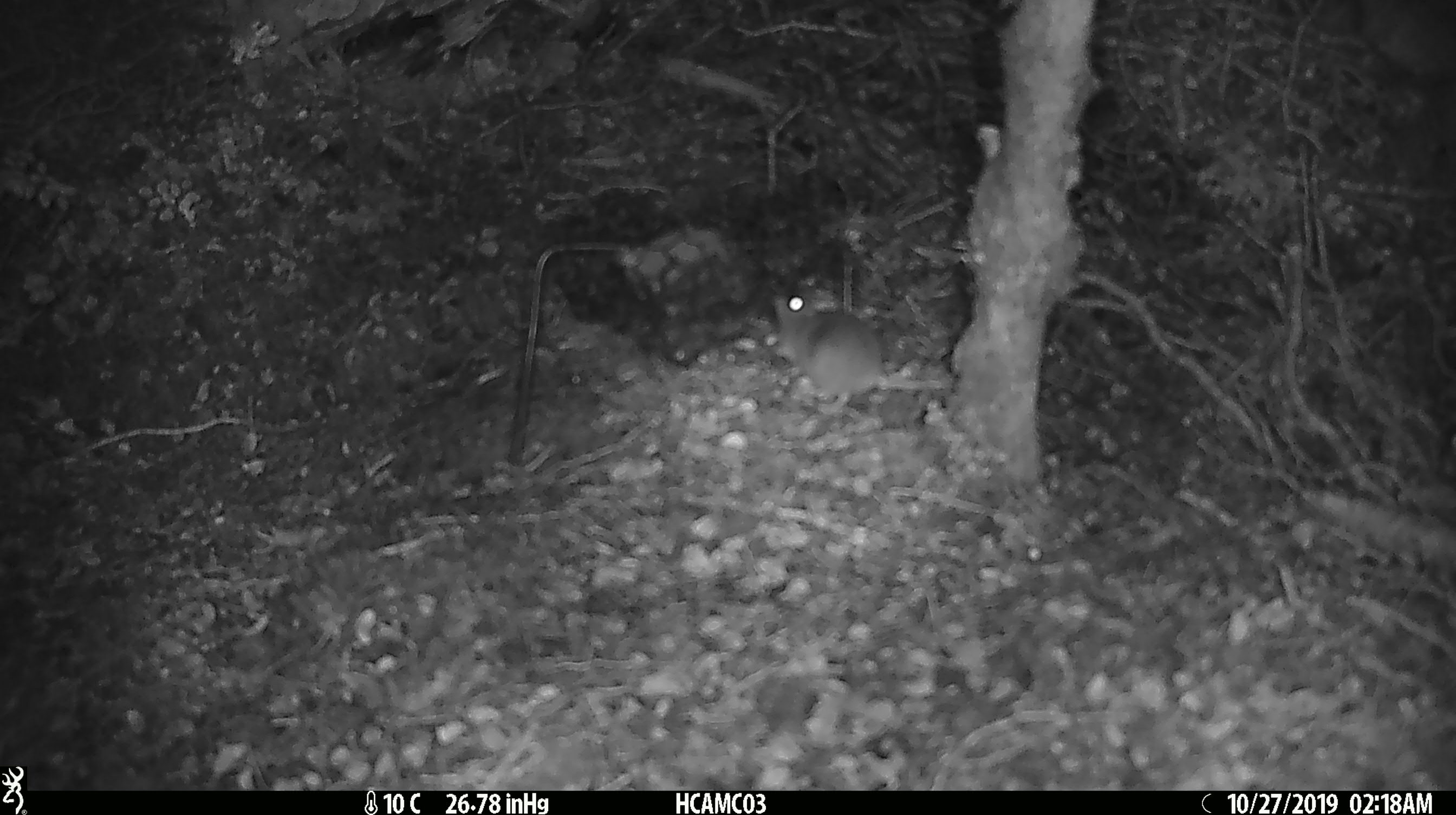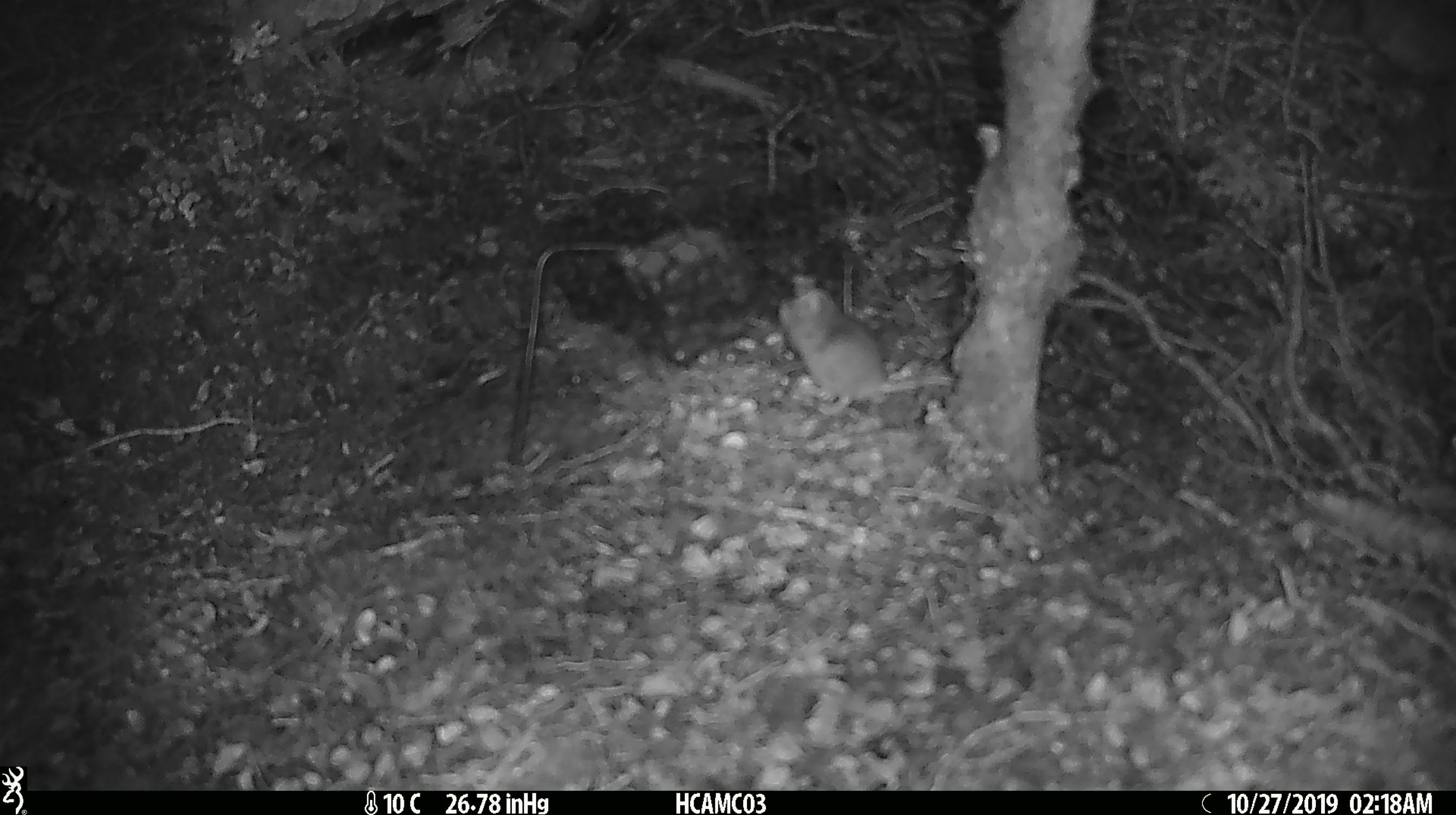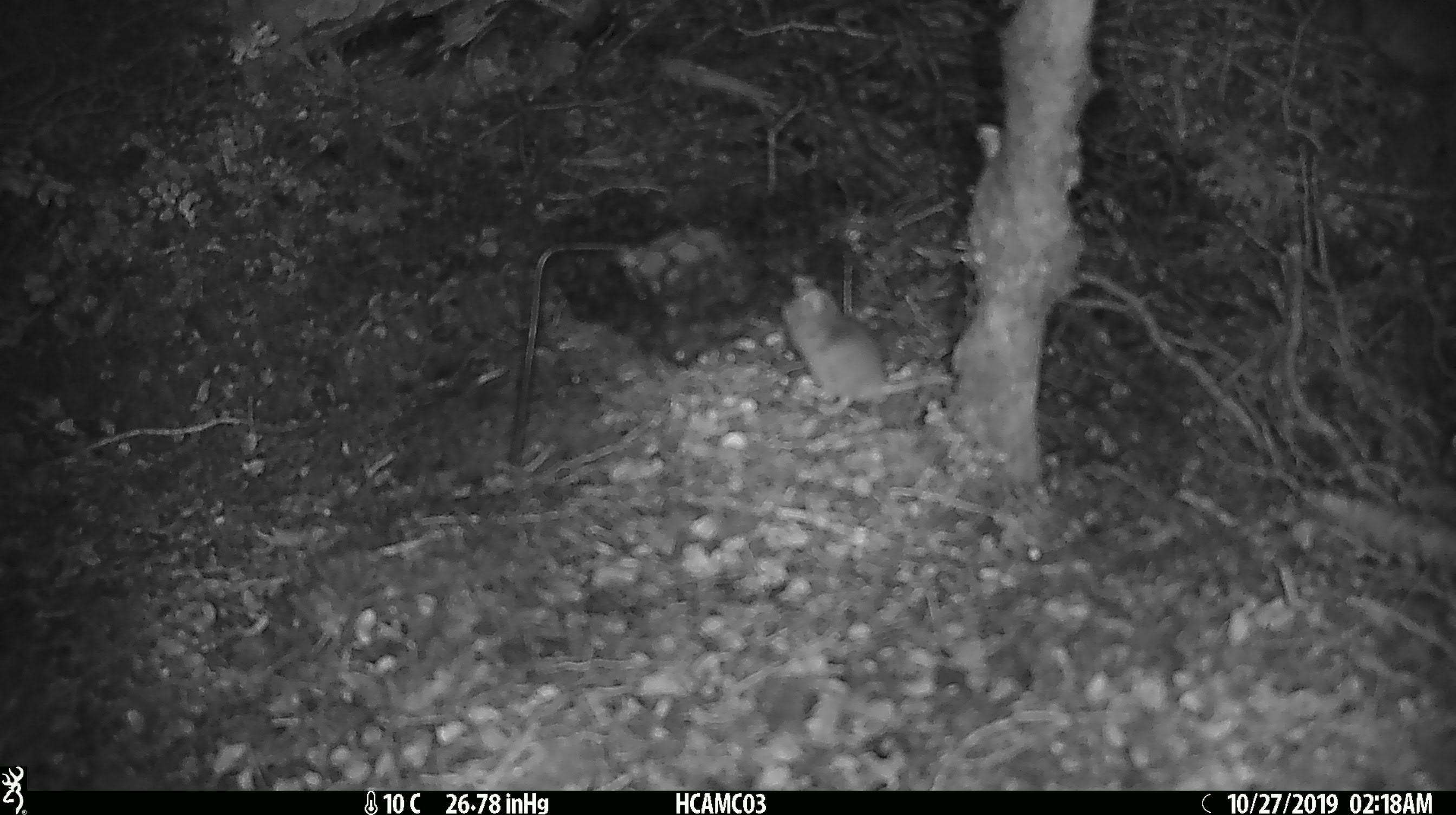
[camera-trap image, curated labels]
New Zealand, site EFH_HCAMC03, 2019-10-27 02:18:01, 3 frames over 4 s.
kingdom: Animalia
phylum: Chordata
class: Mammalia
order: Rodentia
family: Muridae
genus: Mus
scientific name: Mus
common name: mouse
Mouse (Mus).